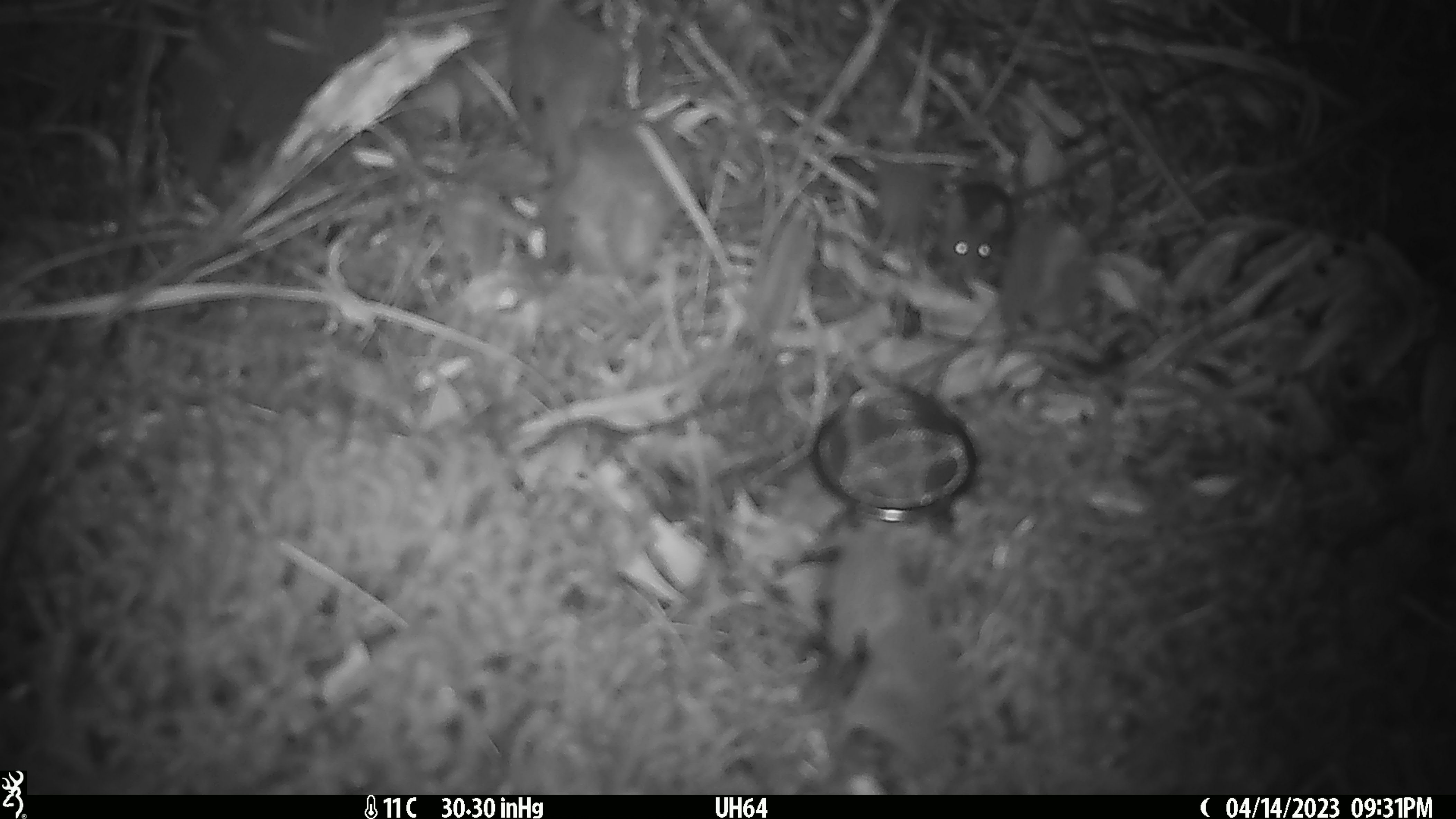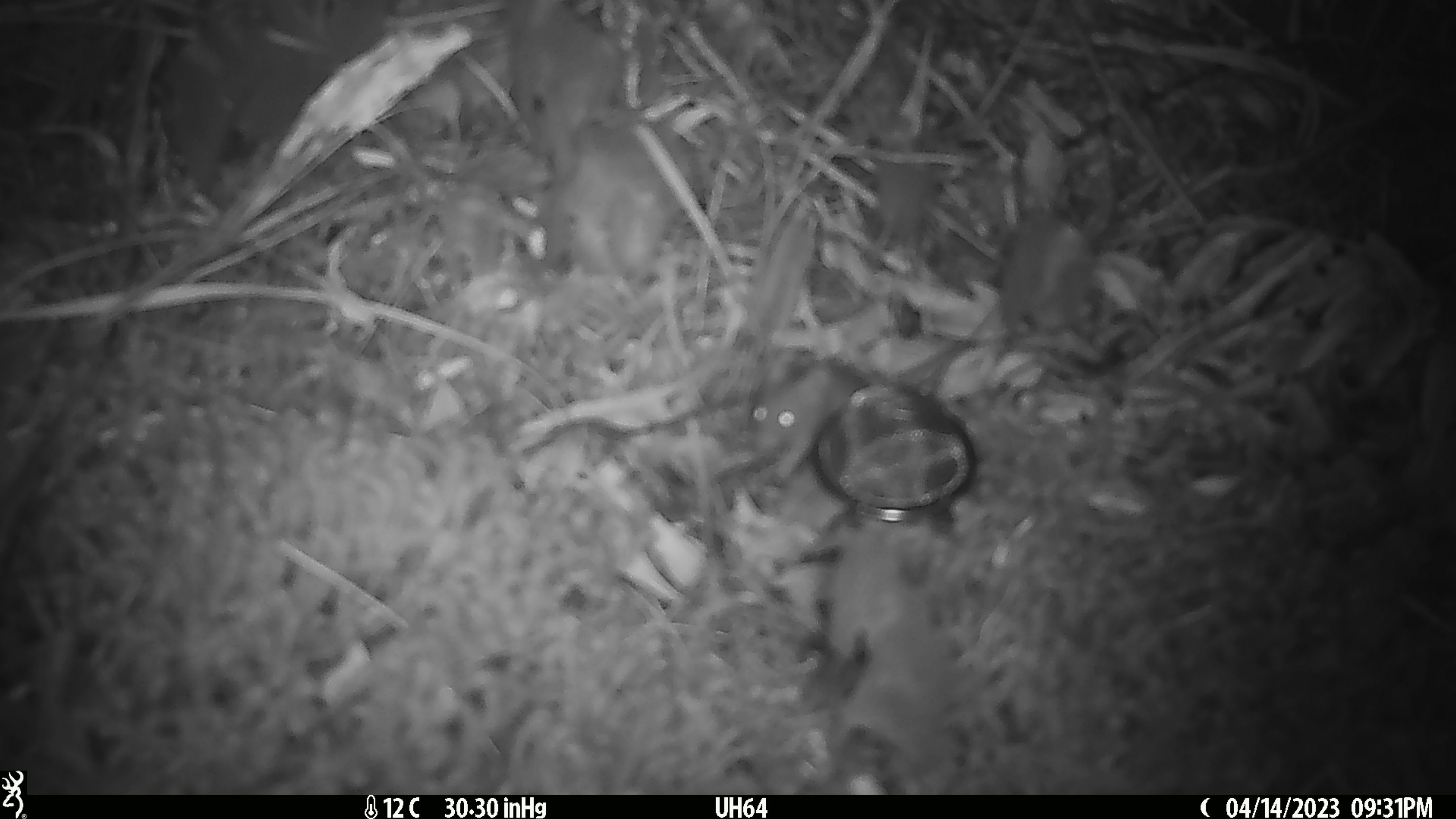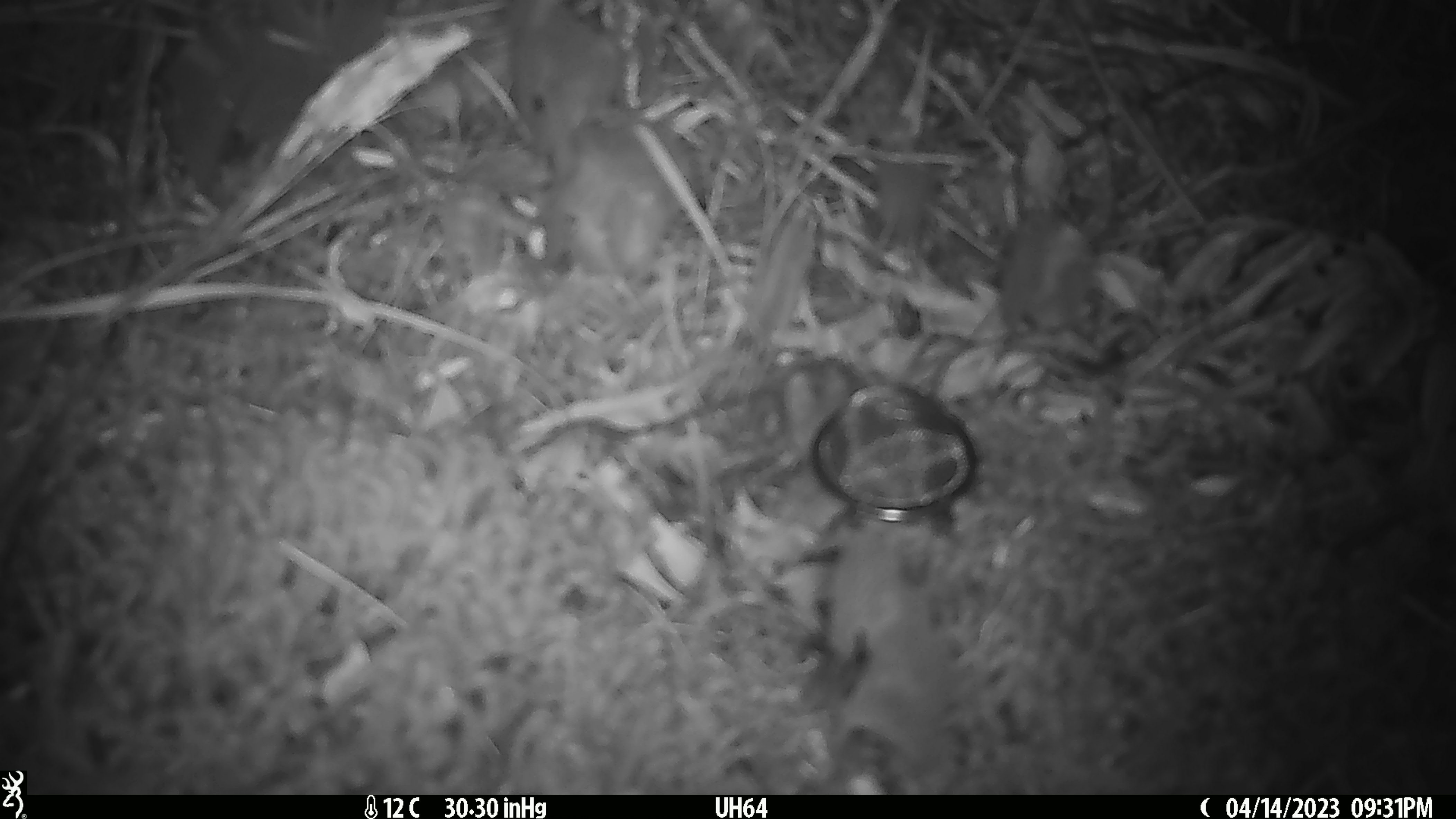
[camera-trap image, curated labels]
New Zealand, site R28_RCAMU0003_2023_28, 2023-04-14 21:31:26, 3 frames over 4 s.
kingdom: Animalia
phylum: Chordata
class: Mammalia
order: Rodentia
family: Muridae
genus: Mus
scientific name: Mus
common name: mouse